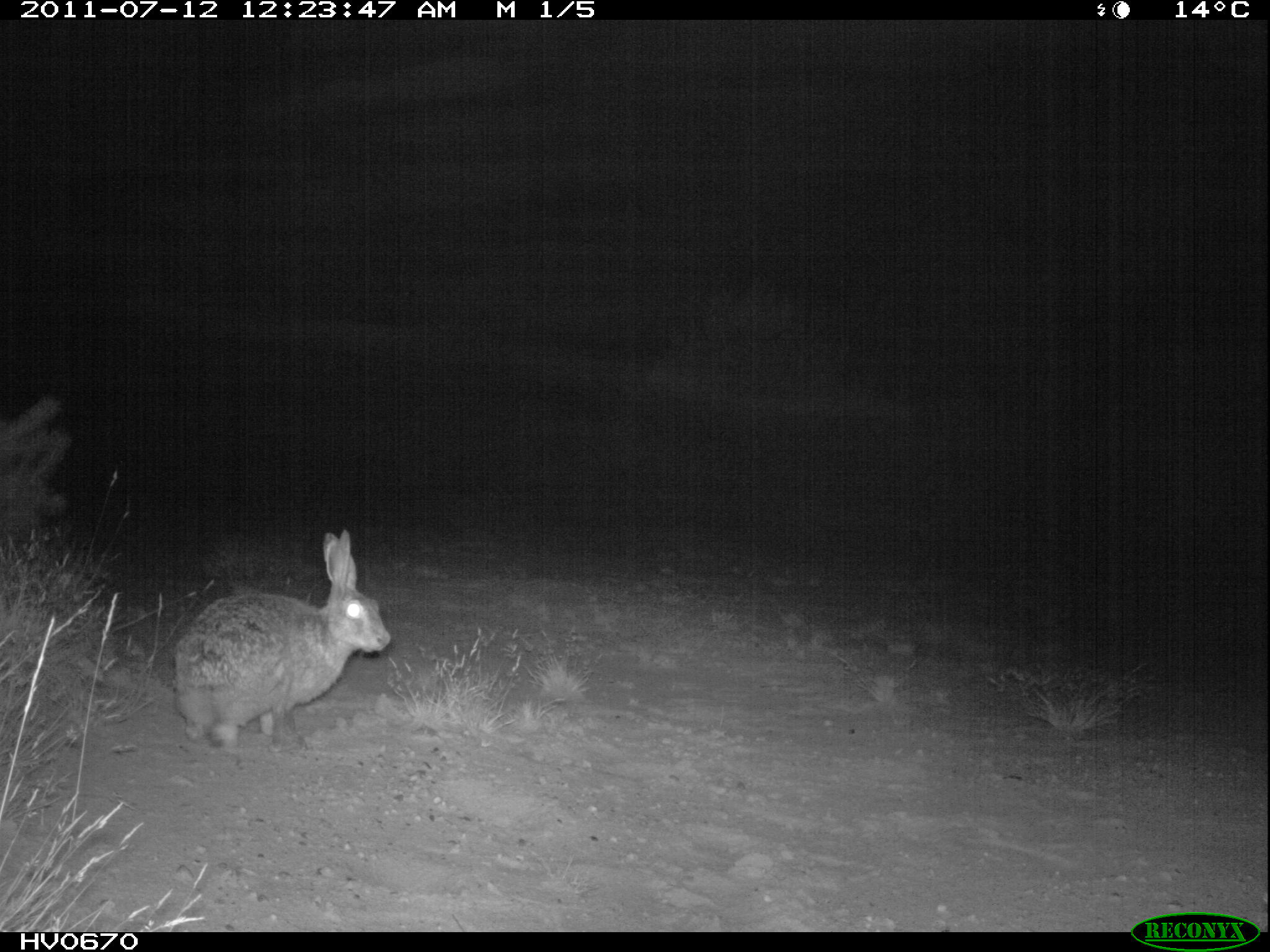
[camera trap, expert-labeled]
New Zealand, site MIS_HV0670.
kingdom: Animalia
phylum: Chordata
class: Mammalia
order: Lagomorpha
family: Leporidae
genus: Lepus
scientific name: Lepus europaeus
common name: brown hare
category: hare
Hare (brown hare) (Lepus europaeus).